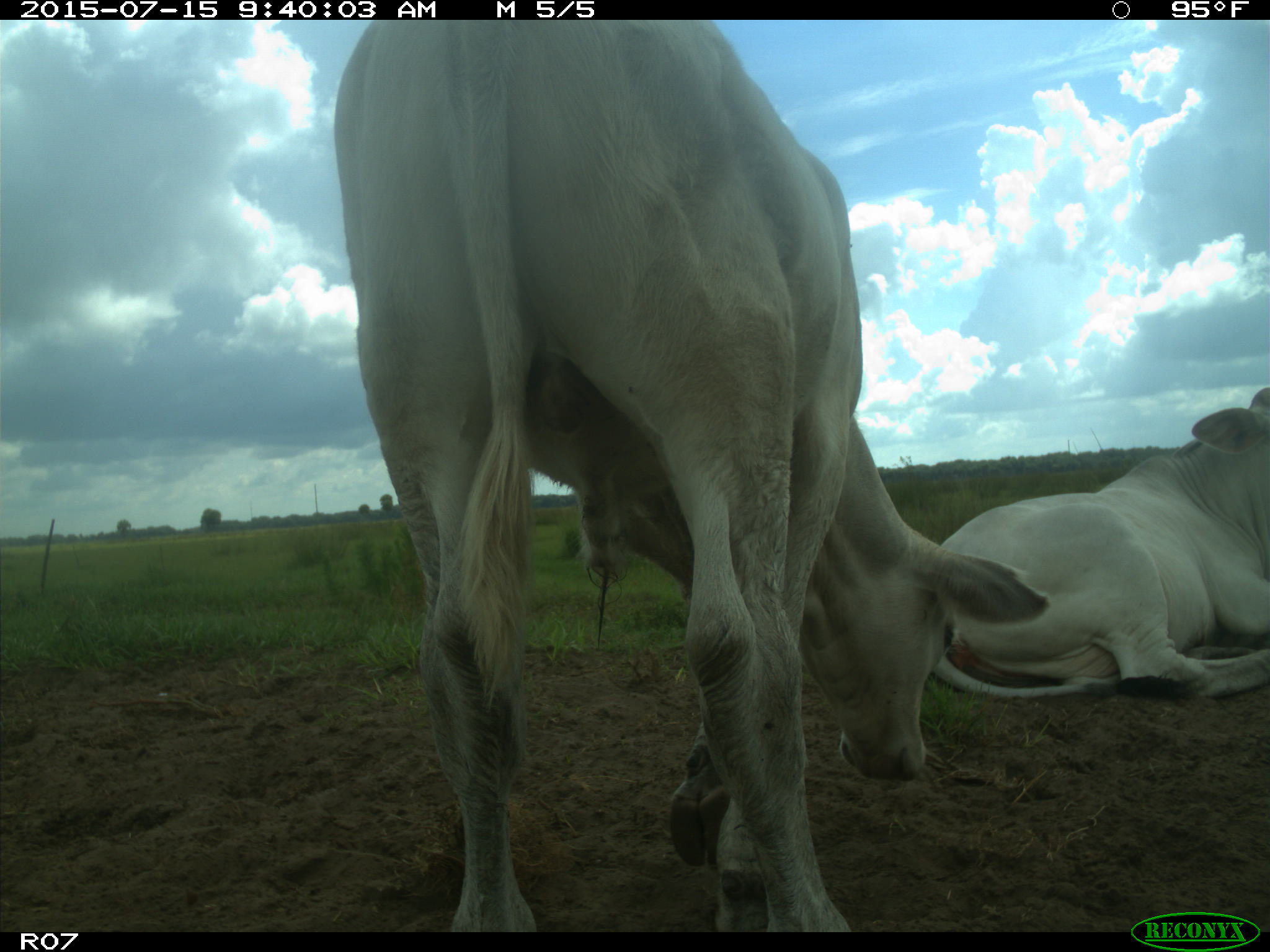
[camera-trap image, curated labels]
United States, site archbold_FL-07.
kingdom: Animalia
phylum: Chordata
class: Mammalia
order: Artiodactyla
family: Bovidae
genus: Bos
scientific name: Bos taurus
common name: domestic cow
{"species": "Bos taurus (domestic cow)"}